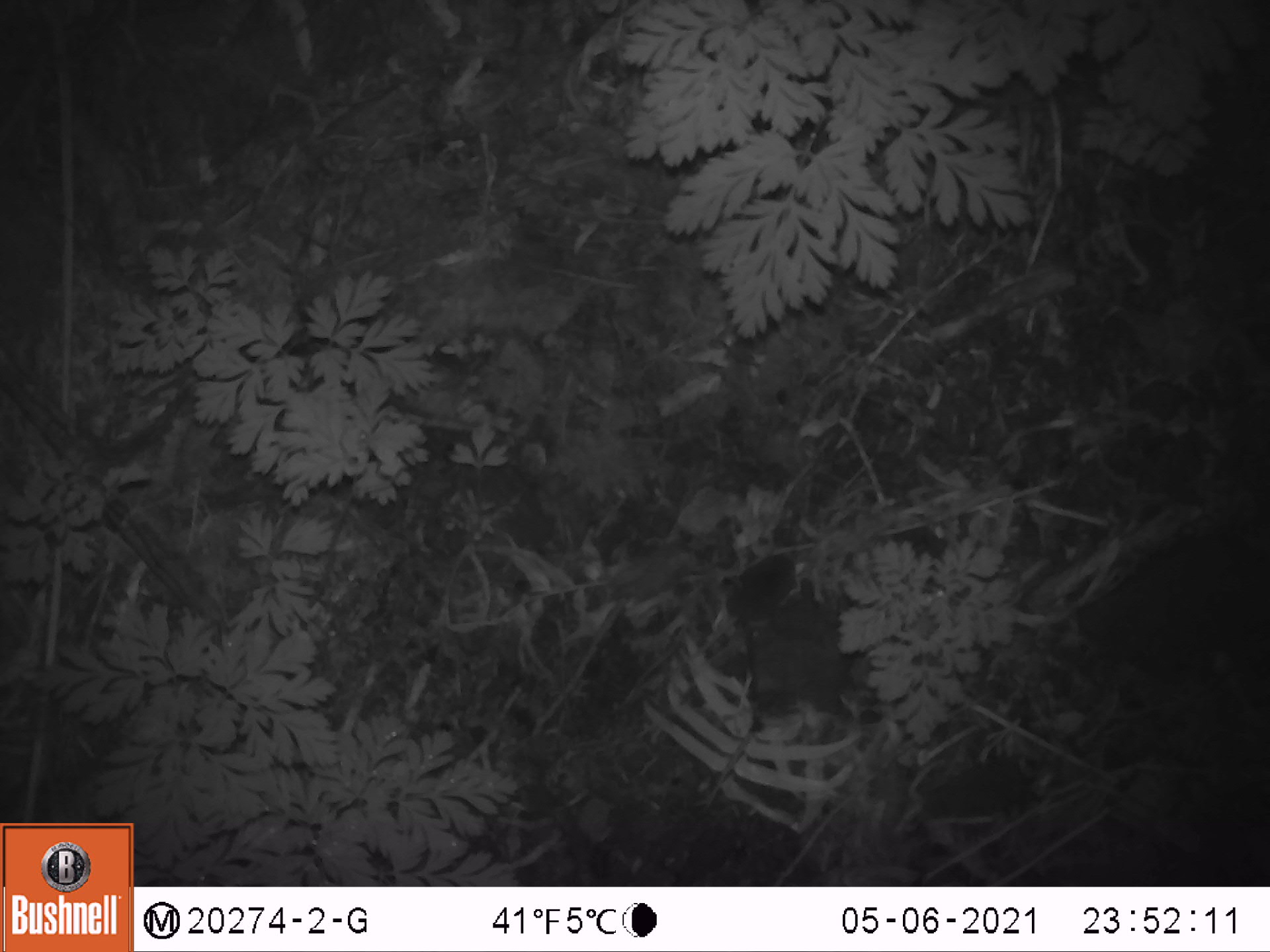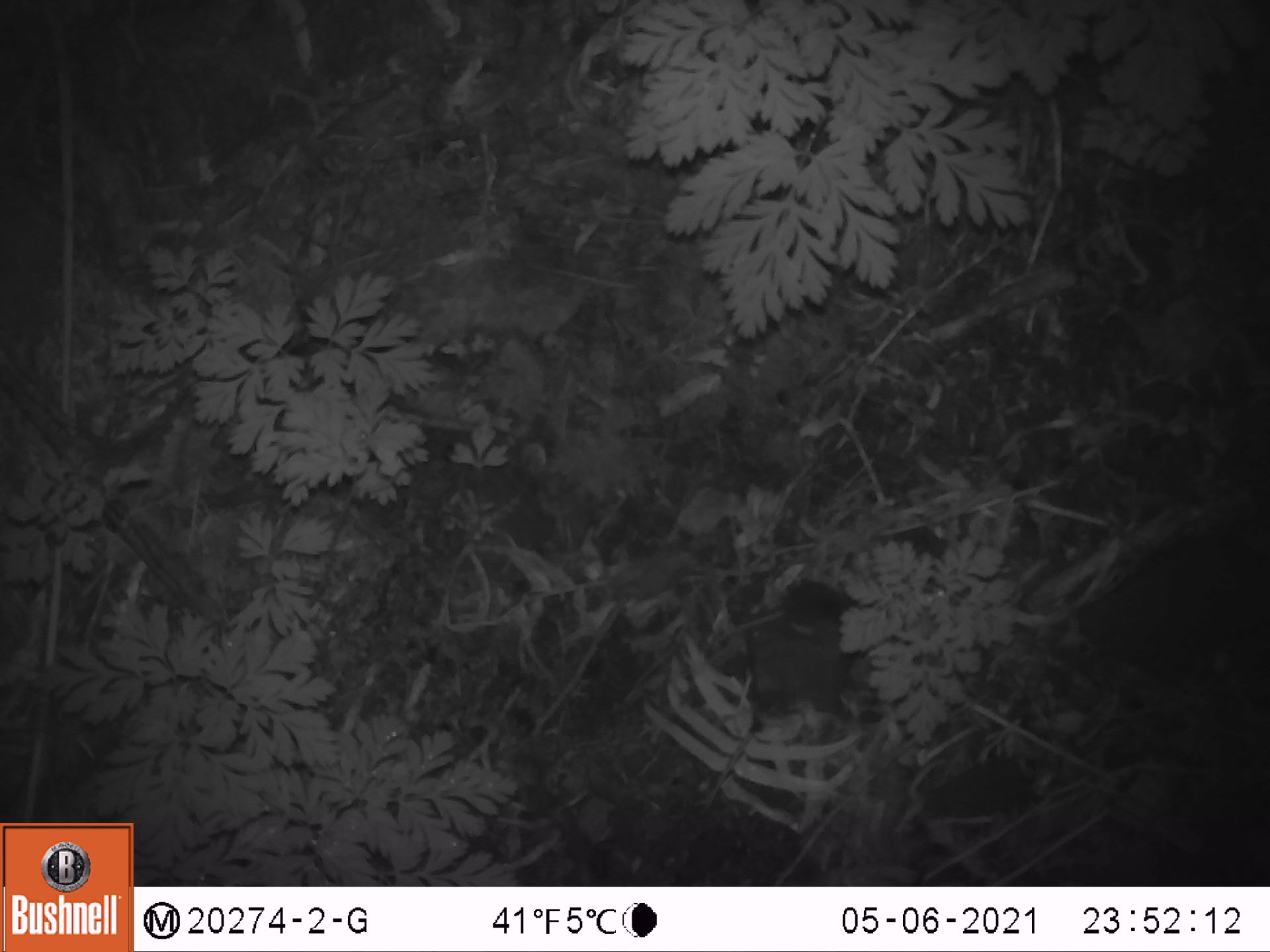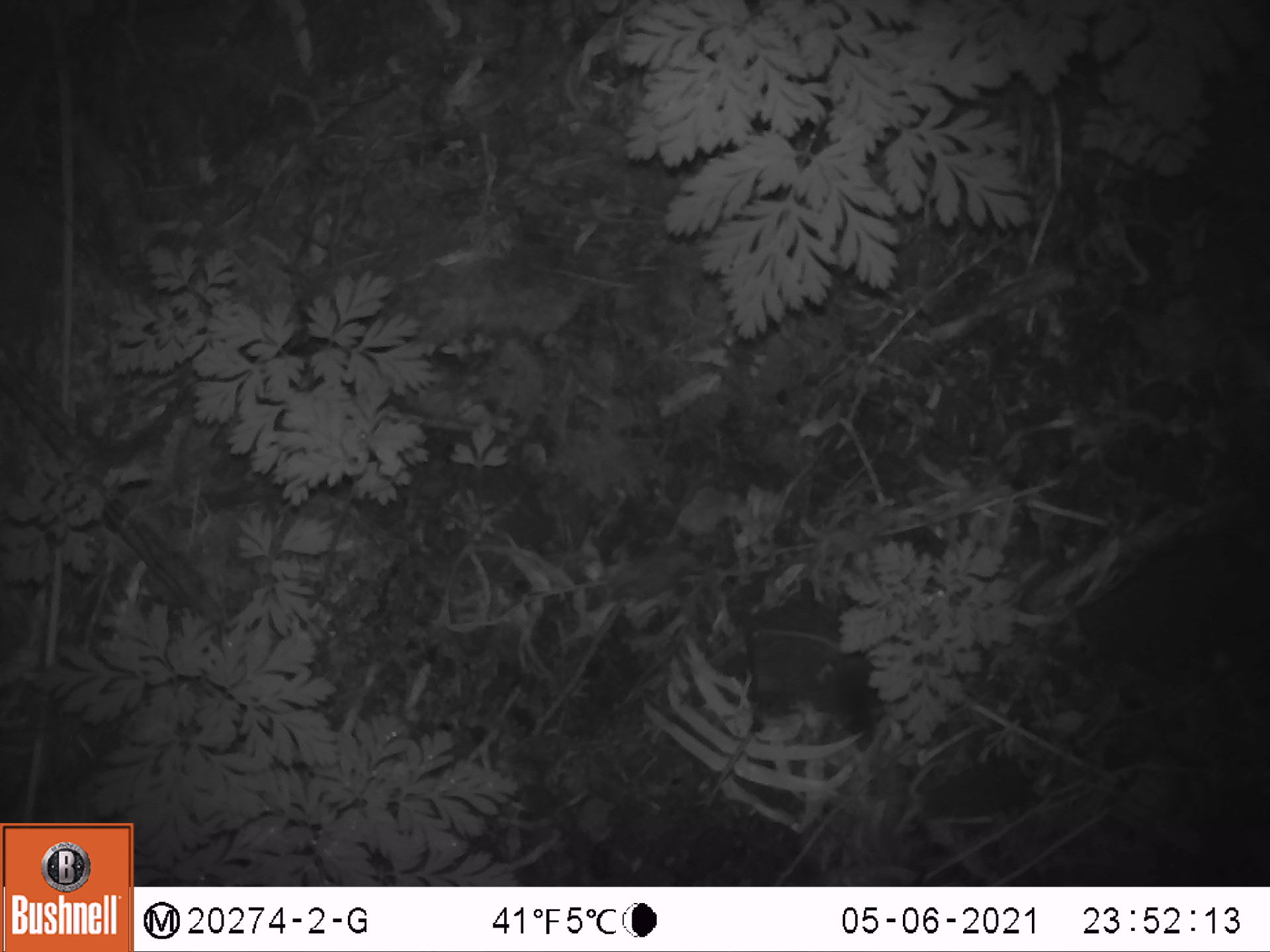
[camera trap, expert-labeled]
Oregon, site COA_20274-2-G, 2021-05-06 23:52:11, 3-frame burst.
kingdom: Animalia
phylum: Chordata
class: Mammalia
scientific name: Mammalia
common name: small mammal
Small mammal (Mammalia).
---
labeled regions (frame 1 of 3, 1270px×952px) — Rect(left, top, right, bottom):
small mammal: Rect(716, 542, 804, 682); Rect(905, 755, 1061, 832)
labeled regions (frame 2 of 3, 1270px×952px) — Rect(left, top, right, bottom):
small mammal: Rect(690, 572, 863, 657)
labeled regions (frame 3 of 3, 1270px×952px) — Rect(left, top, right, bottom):
small mammal: Rect(756, 612, 889, 757)